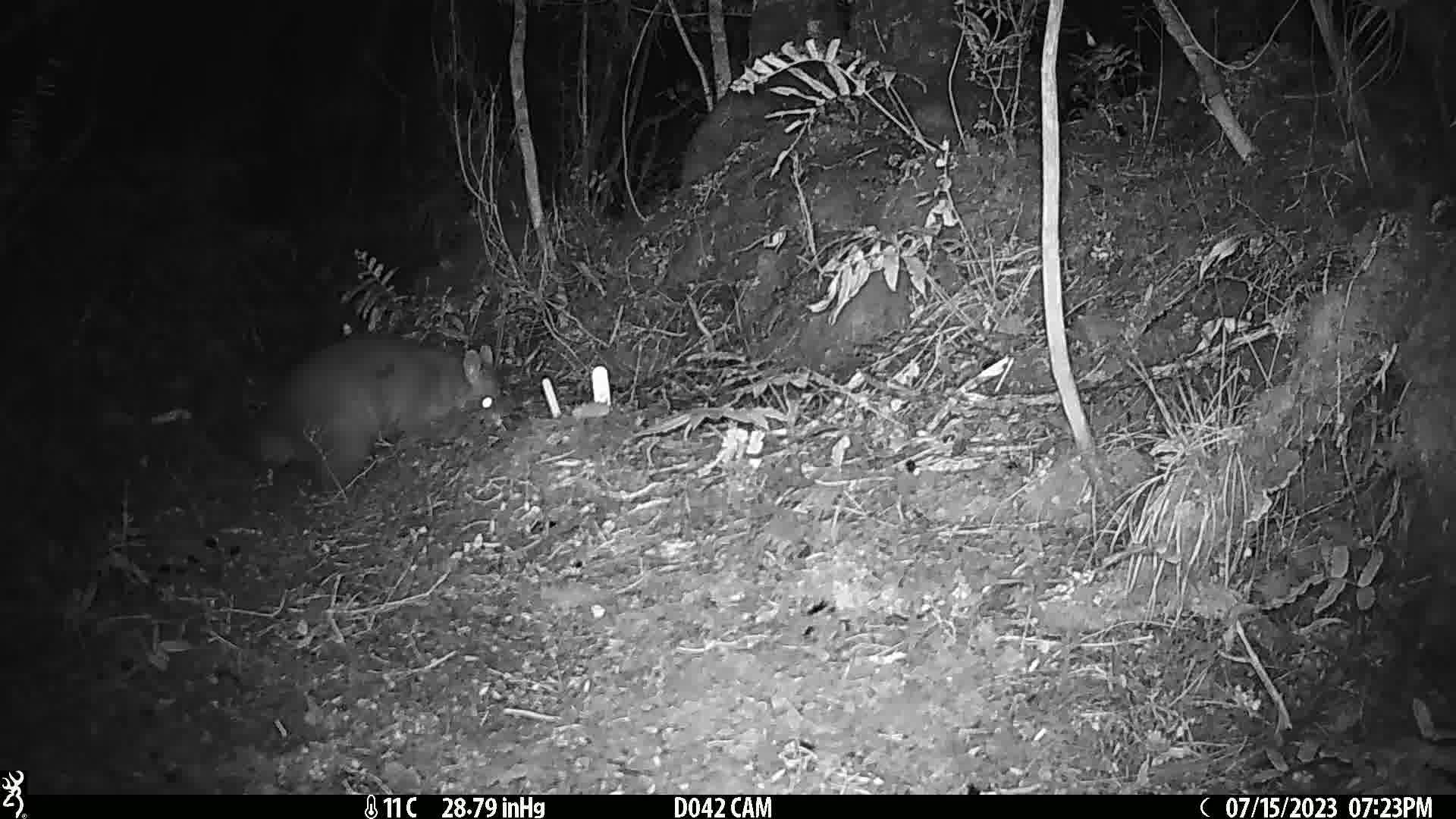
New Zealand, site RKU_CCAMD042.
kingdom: Animalia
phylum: Chordata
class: Mammalia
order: Diprotodontia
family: Phalangeridae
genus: Trichosurus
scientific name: Trichosurus vulpecula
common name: common brushtail possum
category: possum